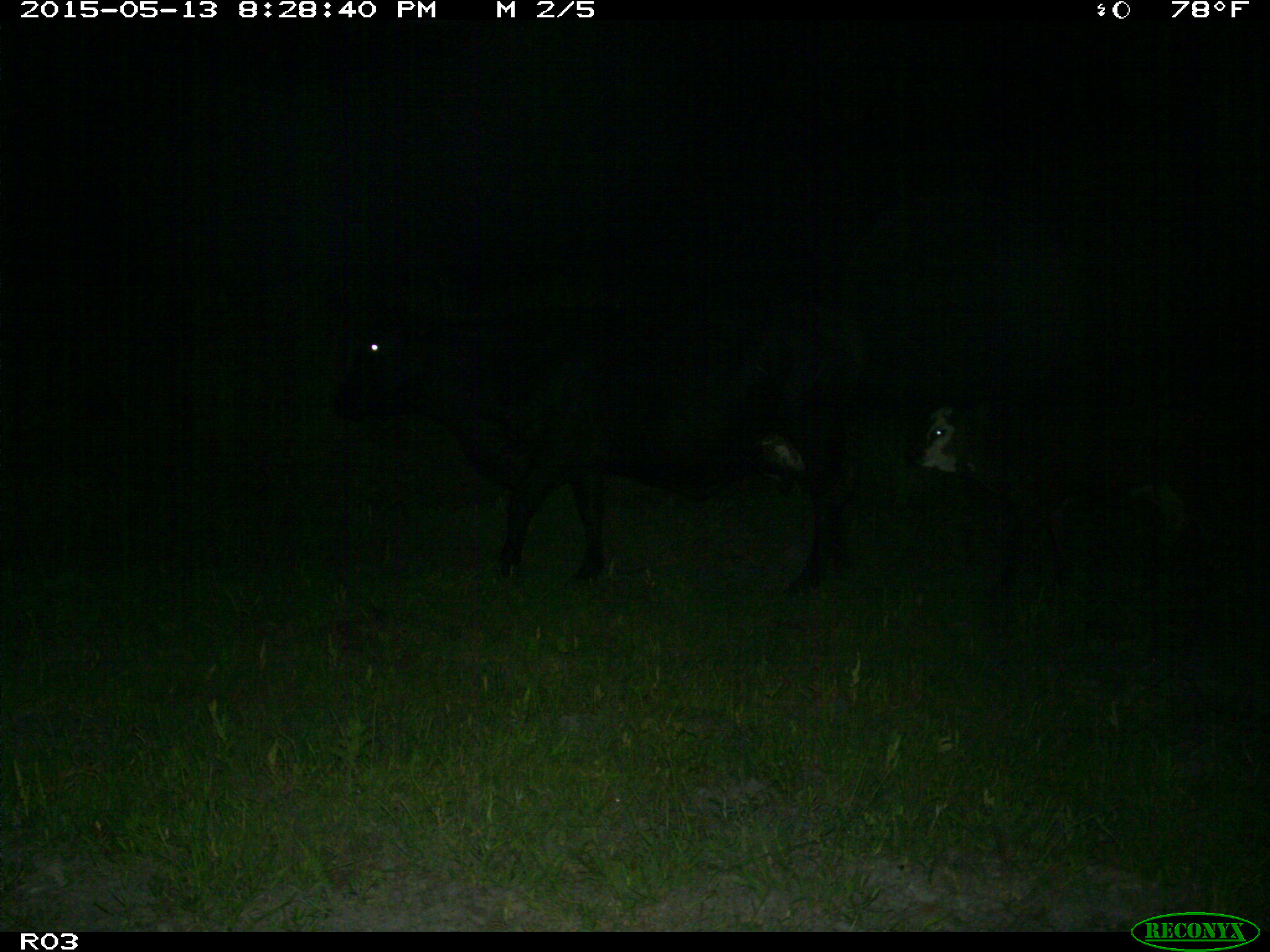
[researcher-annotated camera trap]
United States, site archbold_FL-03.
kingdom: Animalia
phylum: Chordata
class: Mammalia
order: Artiodactyla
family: Bovidae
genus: Bos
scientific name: Bos taurus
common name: domestic cow